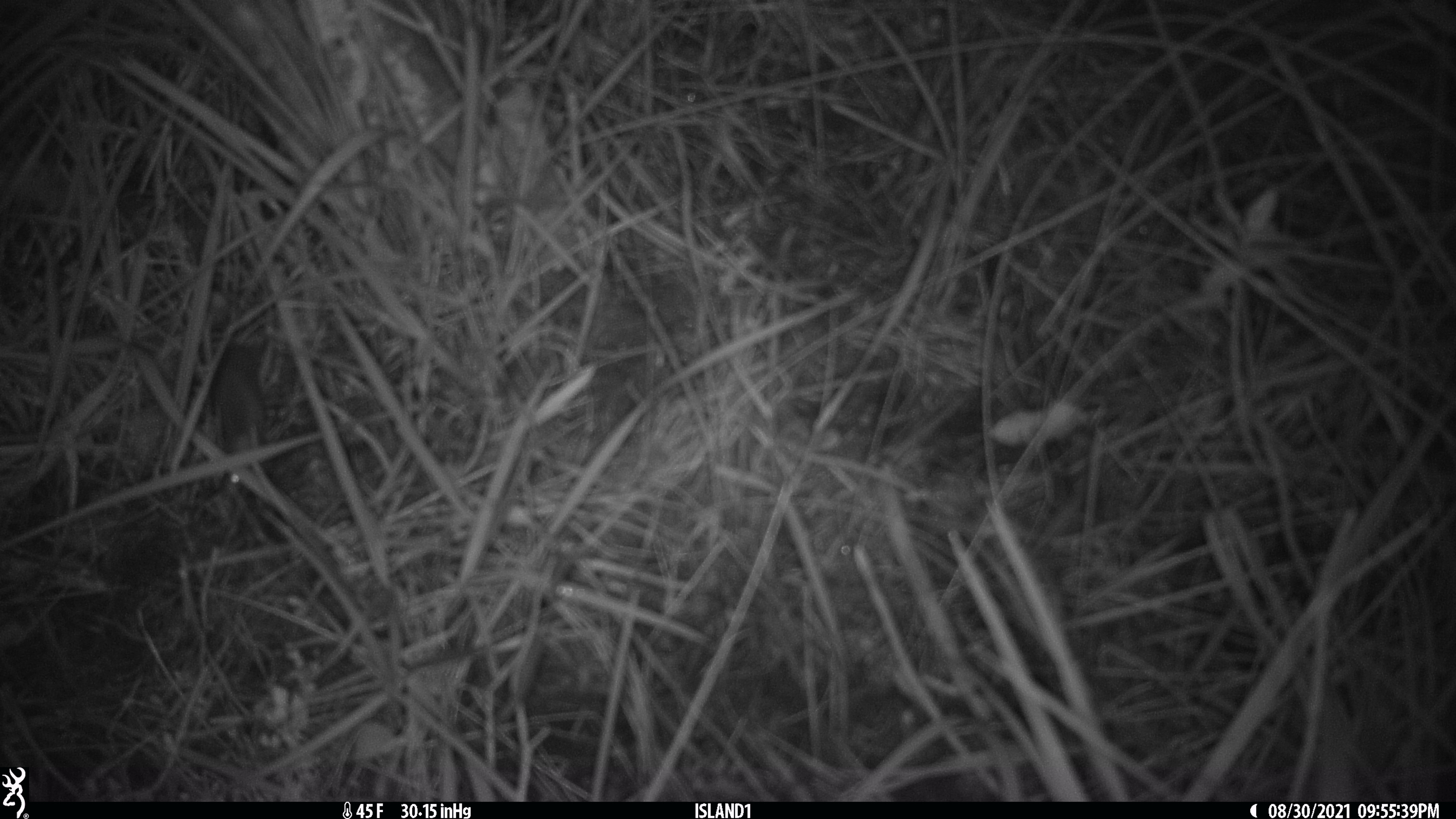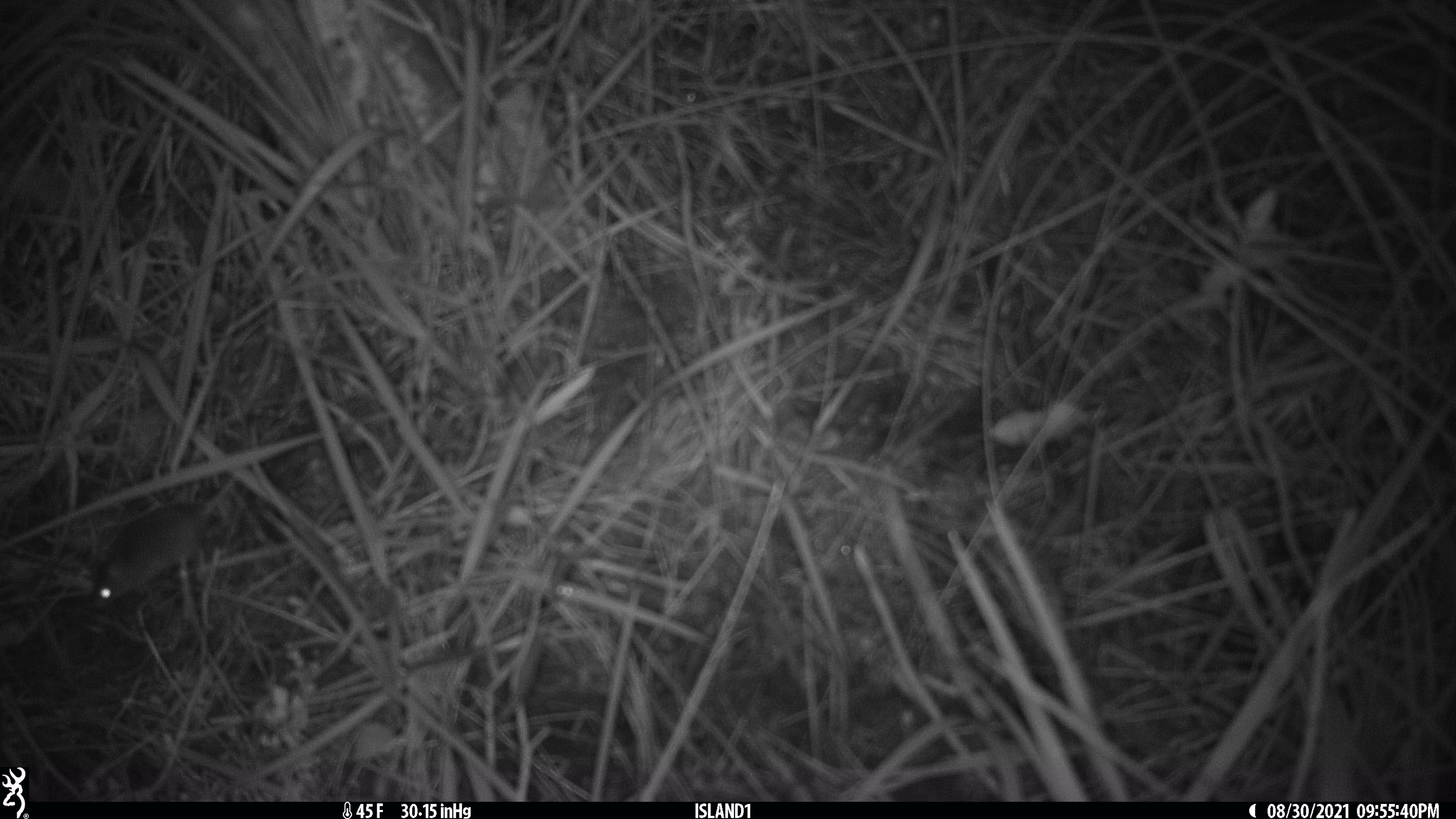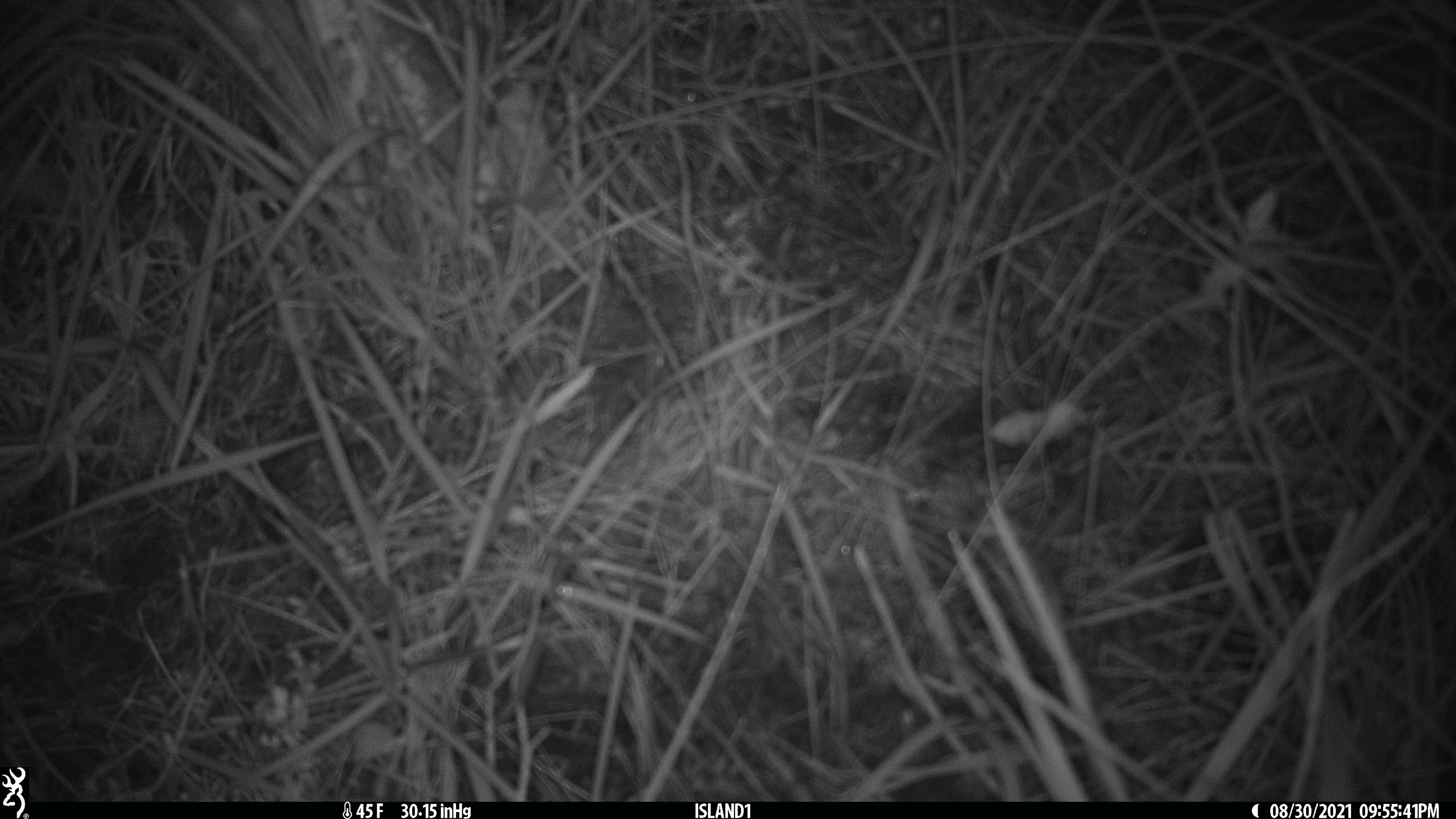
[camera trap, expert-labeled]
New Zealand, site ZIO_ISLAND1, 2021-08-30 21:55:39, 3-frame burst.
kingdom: Animalia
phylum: Chordata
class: Mammalia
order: Rodentia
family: Muridae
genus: Mus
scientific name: Mus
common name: mouse